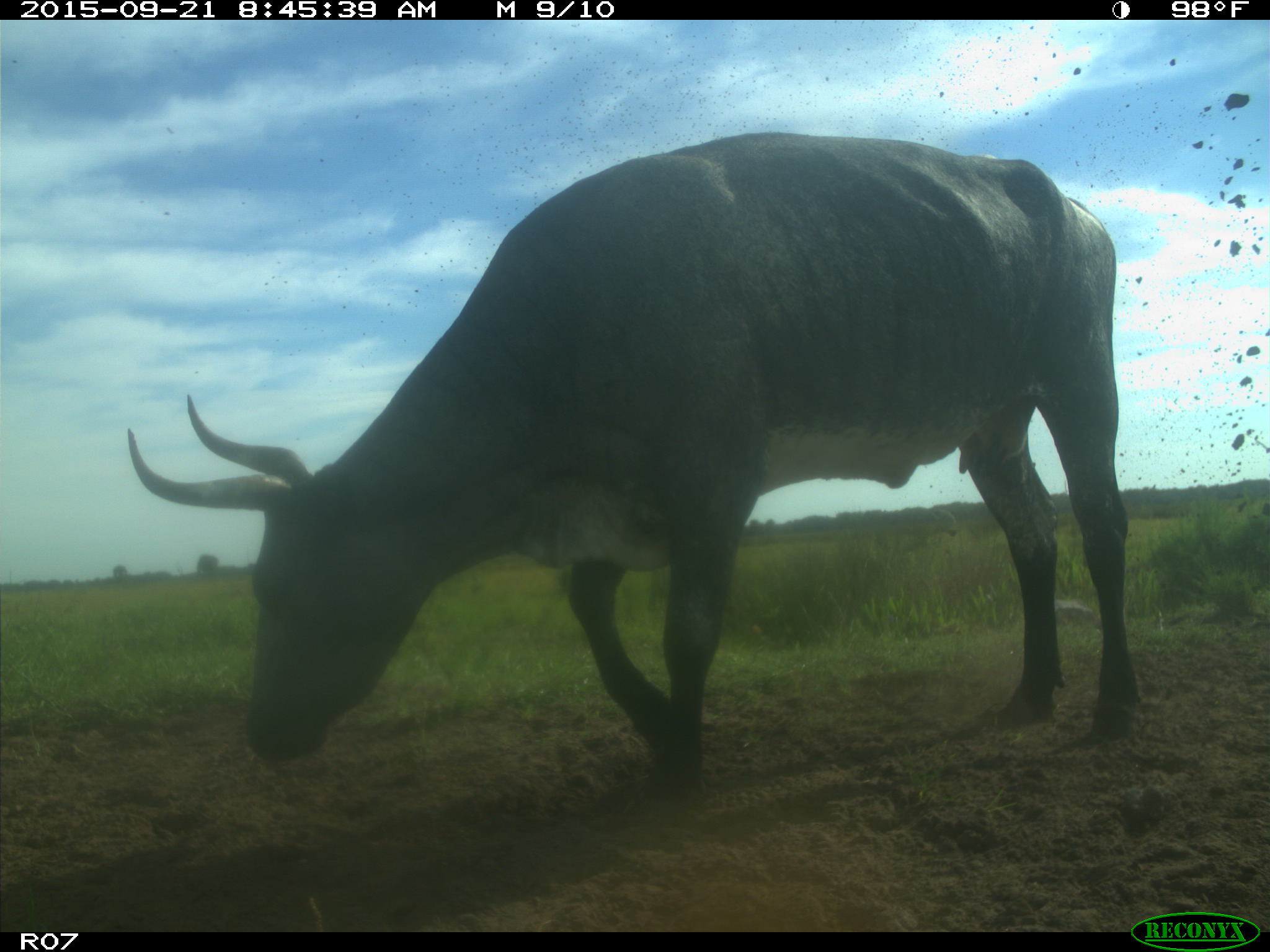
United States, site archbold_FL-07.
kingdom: Animalia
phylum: Chordata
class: Mammalia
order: Artiodactyla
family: Bovidae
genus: Bos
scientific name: Bos taurus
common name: domestic cow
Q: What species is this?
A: Bos taurus (domestic cow).